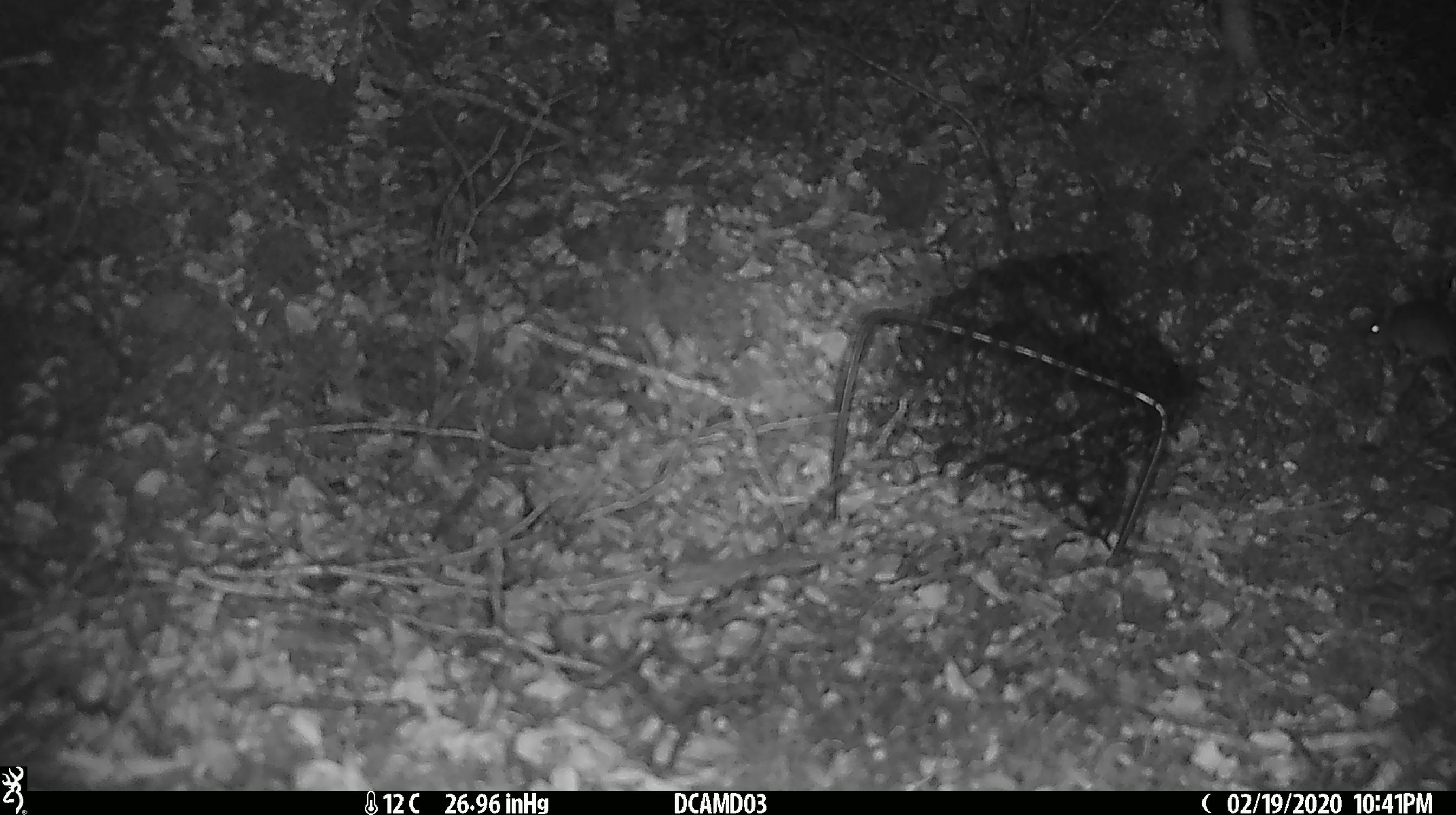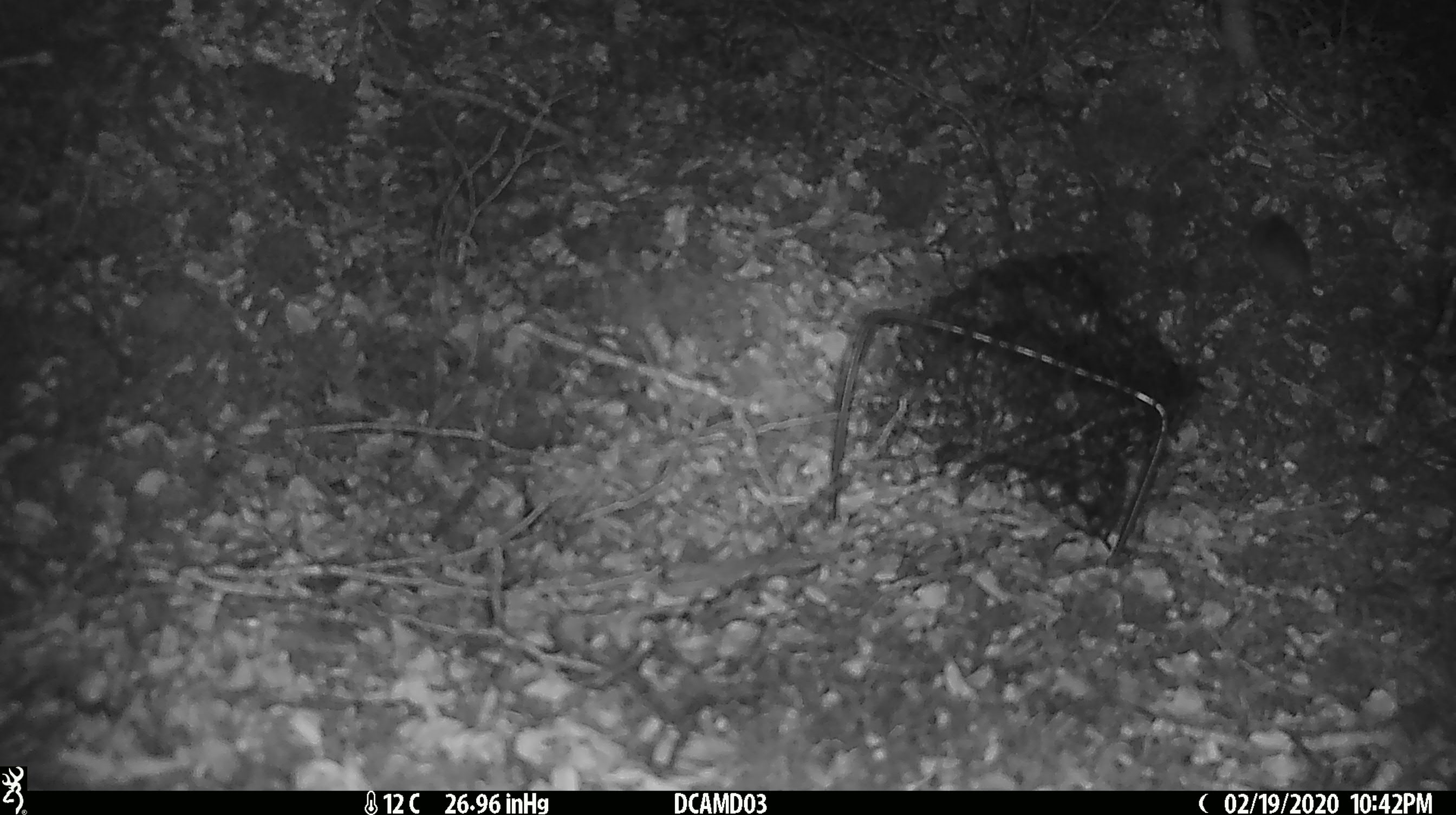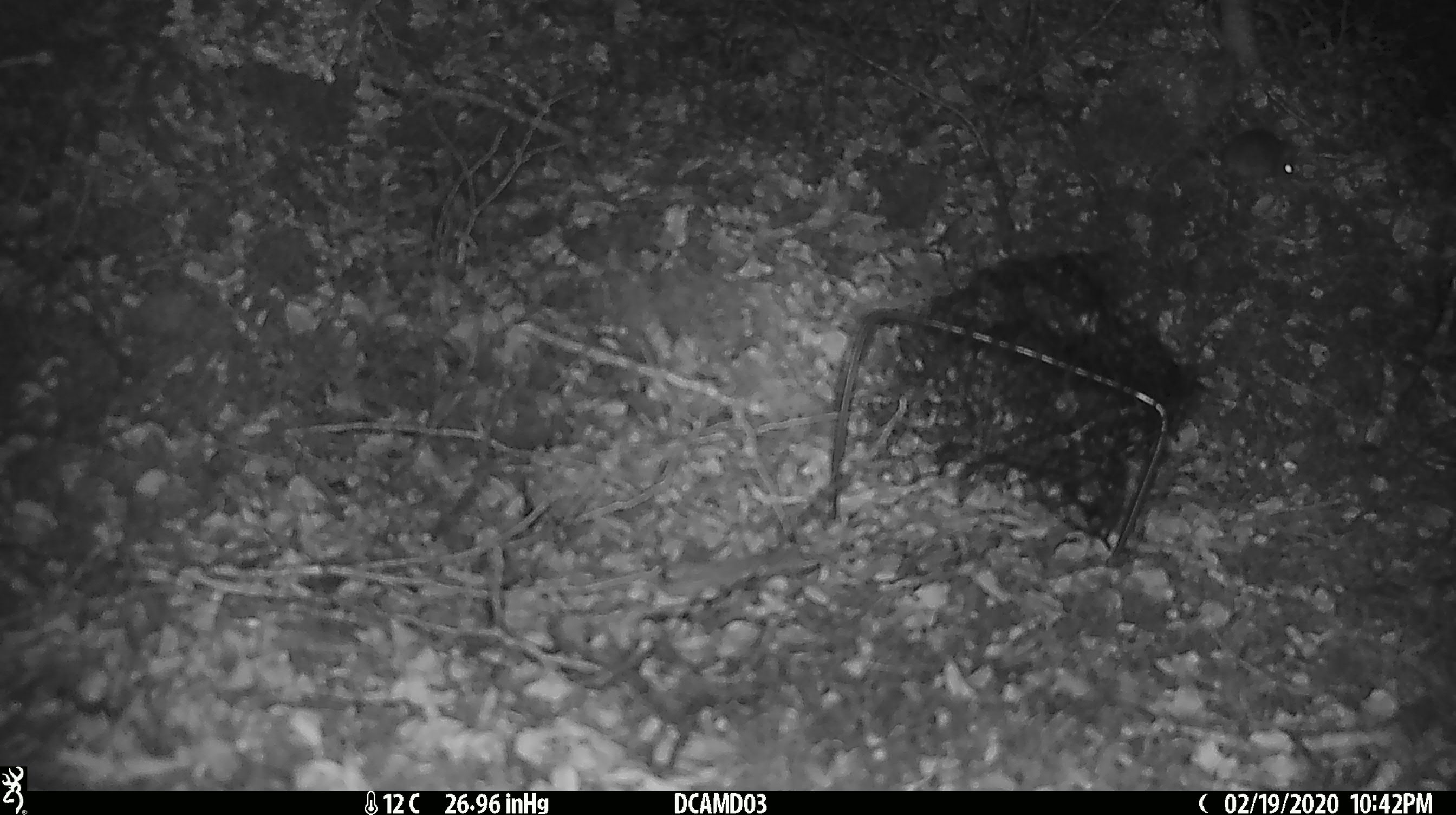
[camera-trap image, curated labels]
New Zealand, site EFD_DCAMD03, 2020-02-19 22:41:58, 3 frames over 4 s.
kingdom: Animalia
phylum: Chordata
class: Mammalia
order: Rodentia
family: Muridae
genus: Mus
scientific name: Mus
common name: mouse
Mouse (Mus).